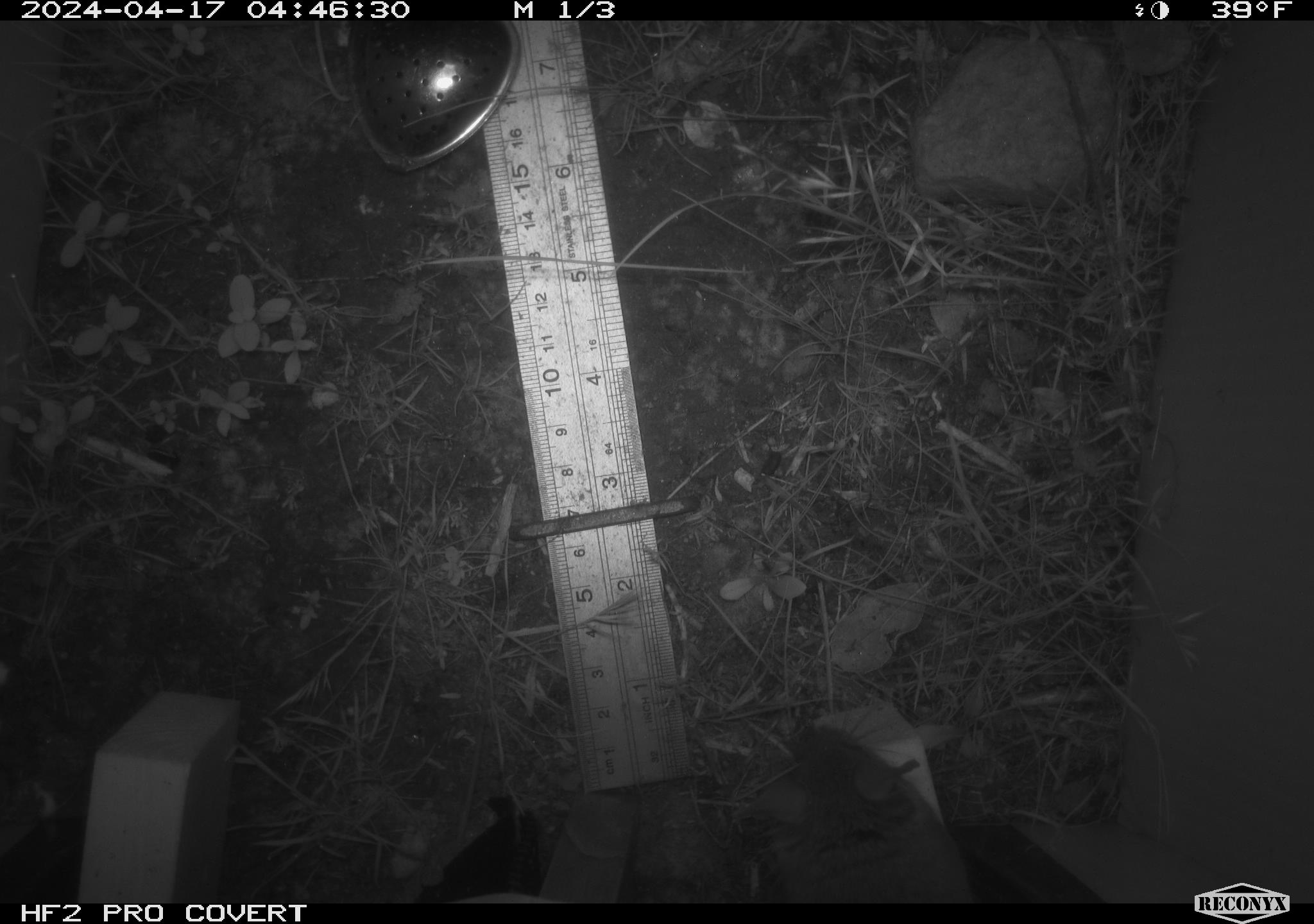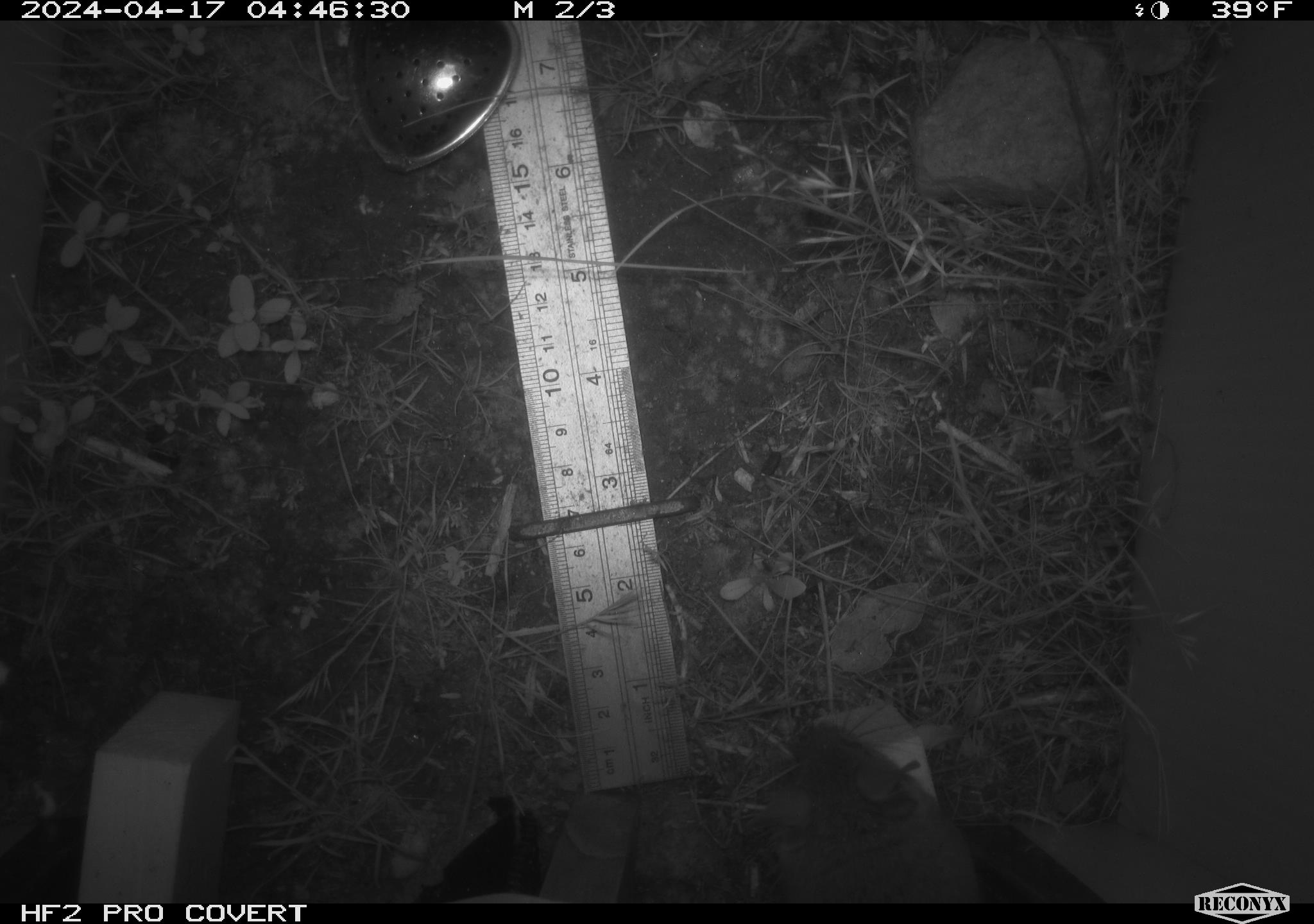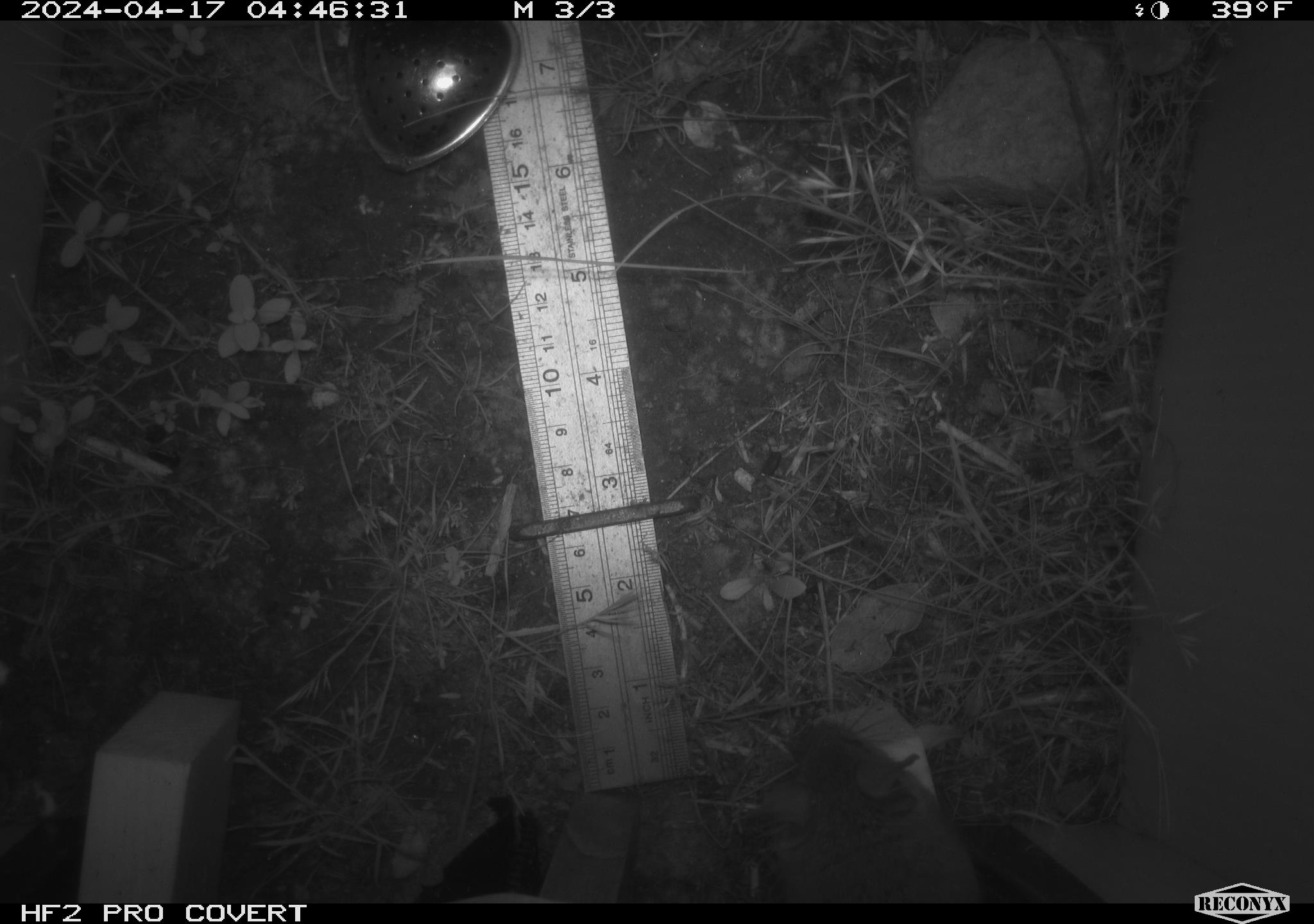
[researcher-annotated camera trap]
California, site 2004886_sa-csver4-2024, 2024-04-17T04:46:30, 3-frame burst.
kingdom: Animalia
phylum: Chordata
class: Mammalia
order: Rodentia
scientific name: Rodentia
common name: mouse species